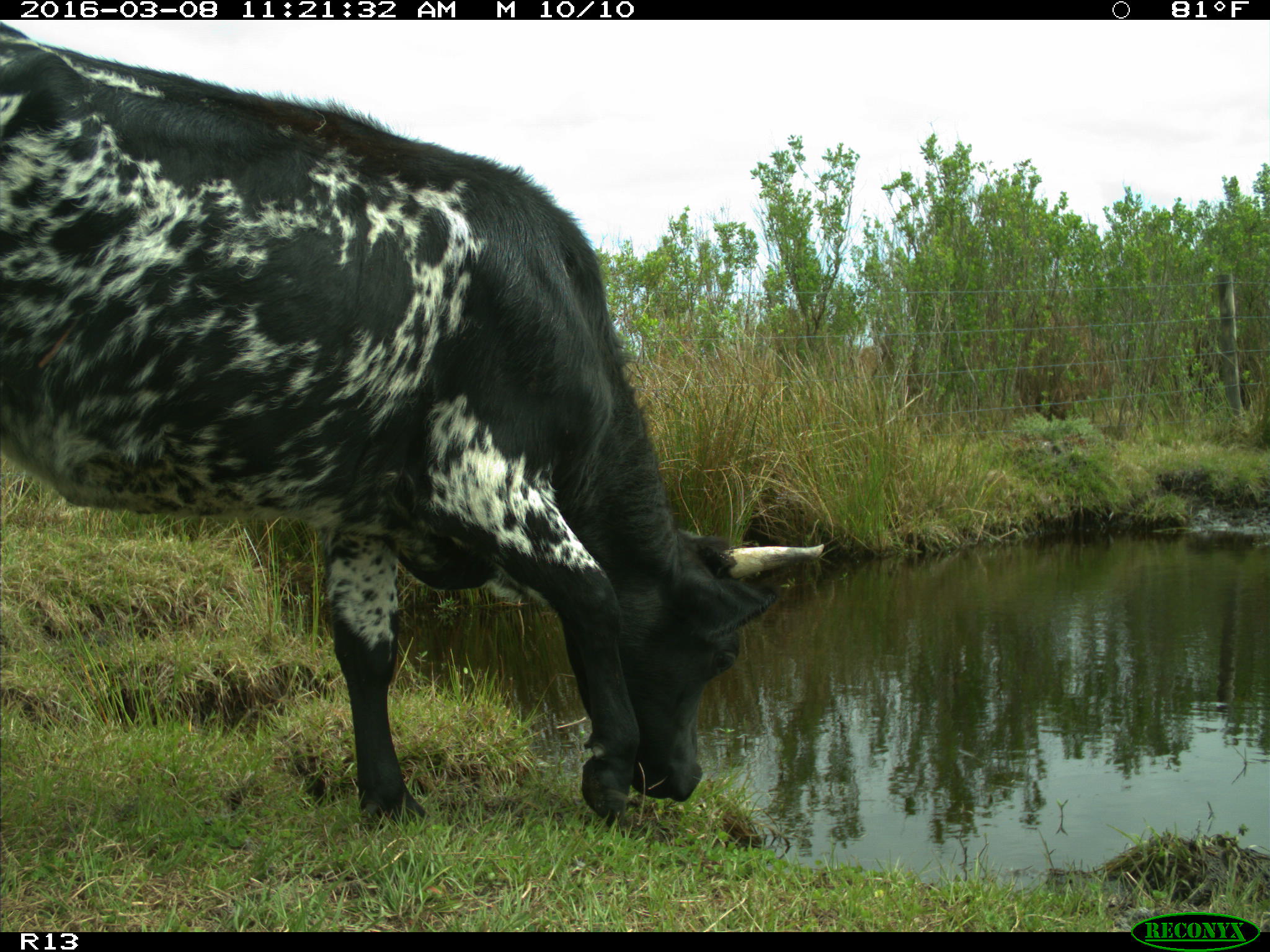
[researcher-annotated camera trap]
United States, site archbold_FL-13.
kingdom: Animalia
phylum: Chordata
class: Mammalia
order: Artiodactyla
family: Bovidae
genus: Bos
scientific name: Bos taurus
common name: domestic cow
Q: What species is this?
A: Bos taurus (domestic cow).